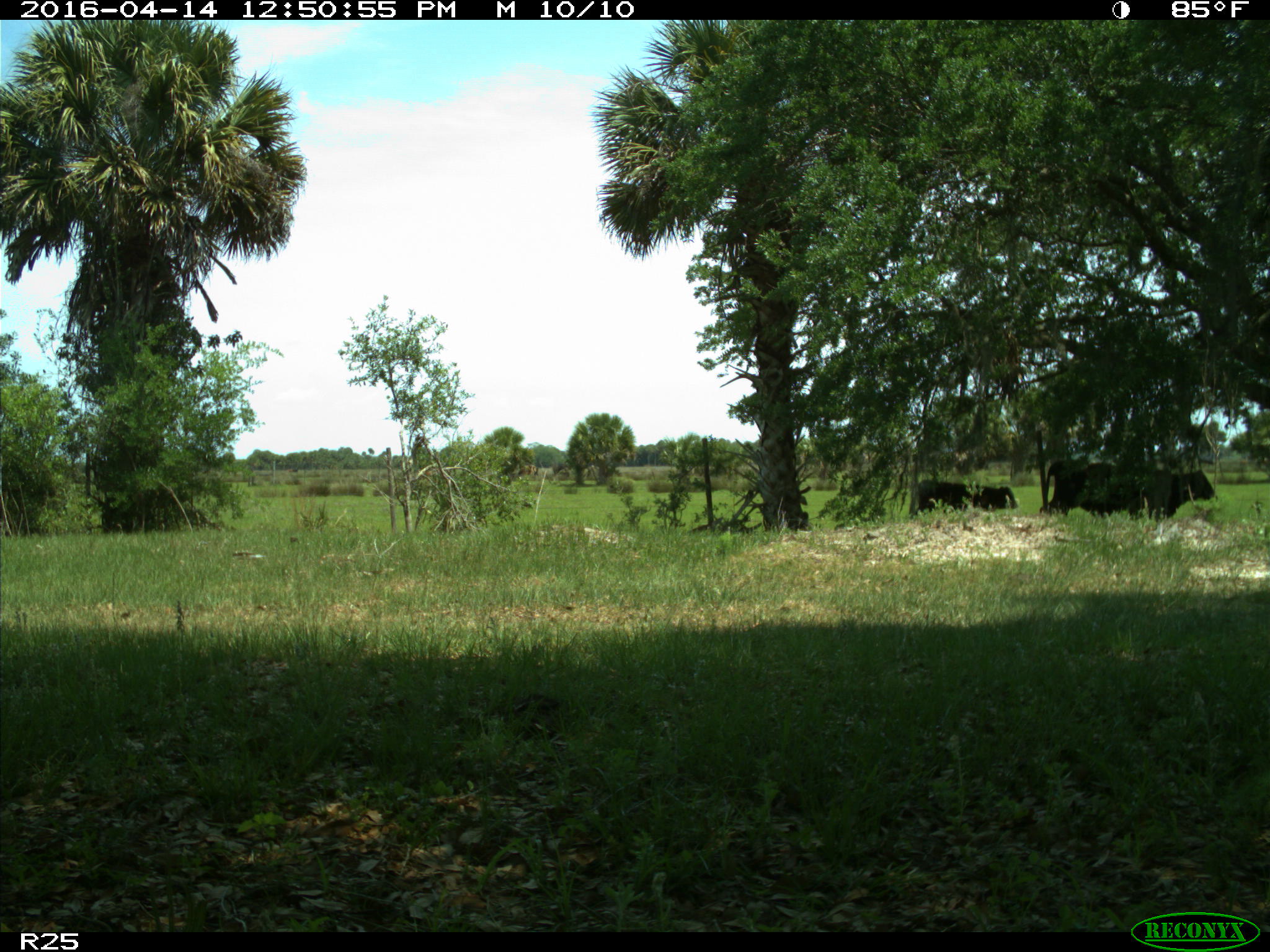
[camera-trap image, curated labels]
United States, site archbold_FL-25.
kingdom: Animalia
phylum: Chordata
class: Mammalia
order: Artiodactyla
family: Bovidae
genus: Bos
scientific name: Bos taurus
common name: domestic cow